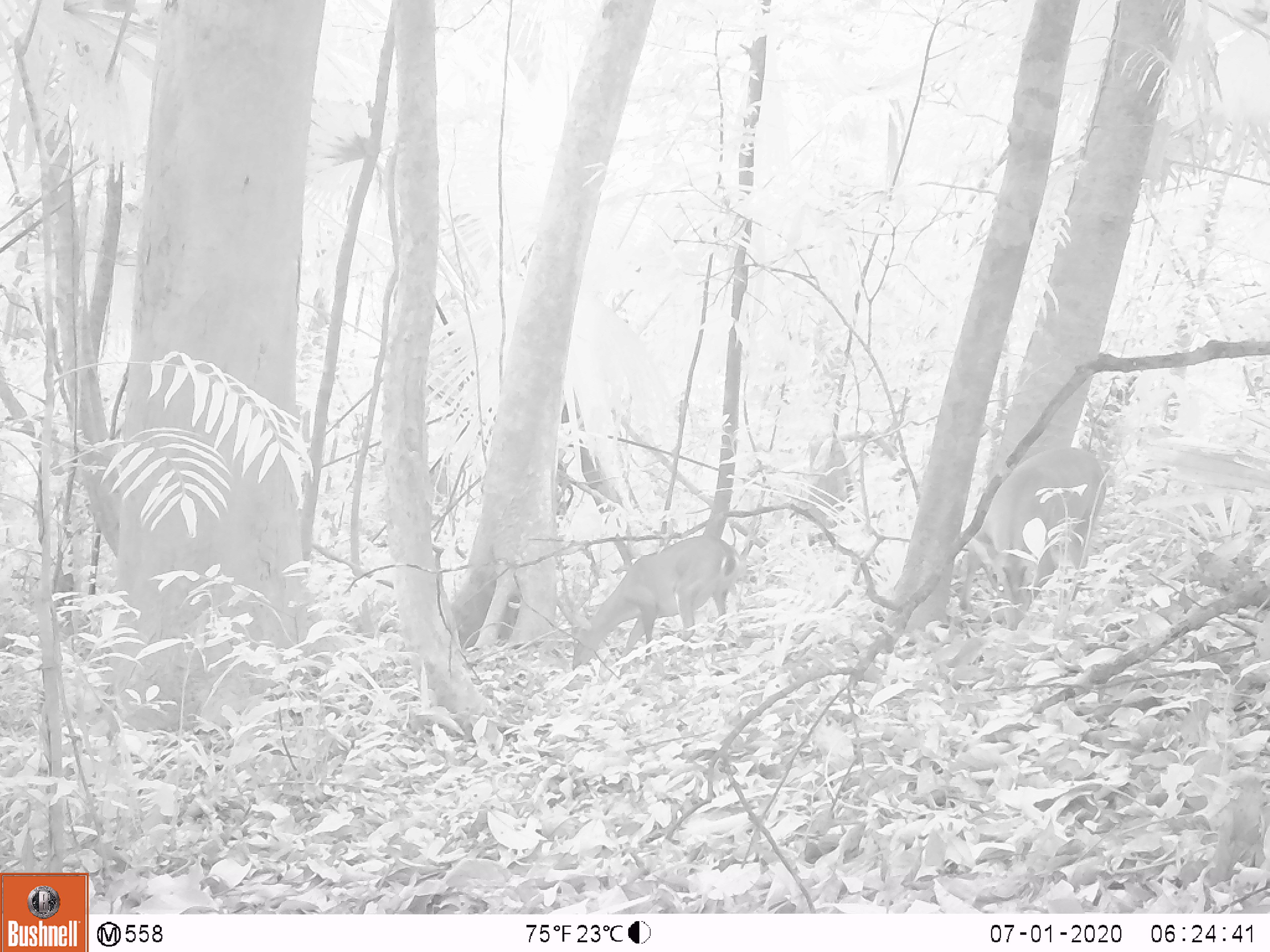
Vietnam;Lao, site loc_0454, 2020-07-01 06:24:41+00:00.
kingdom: Animalia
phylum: Chordata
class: Mammalia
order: Artiodactyla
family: Cervidae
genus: Muntiacus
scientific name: Muntiacus vuquangensis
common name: large-antlered muntjac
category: large antlered muntjac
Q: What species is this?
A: Large antlered muntjac (large-antlered muntjac) (Muntiacus vuquangensis).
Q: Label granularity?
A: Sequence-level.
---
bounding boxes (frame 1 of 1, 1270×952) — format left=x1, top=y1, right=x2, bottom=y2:
large antlered muntjac: left=961, top=448, right=1105, bottom=629; left=559, top=535, right=744, bottom=675